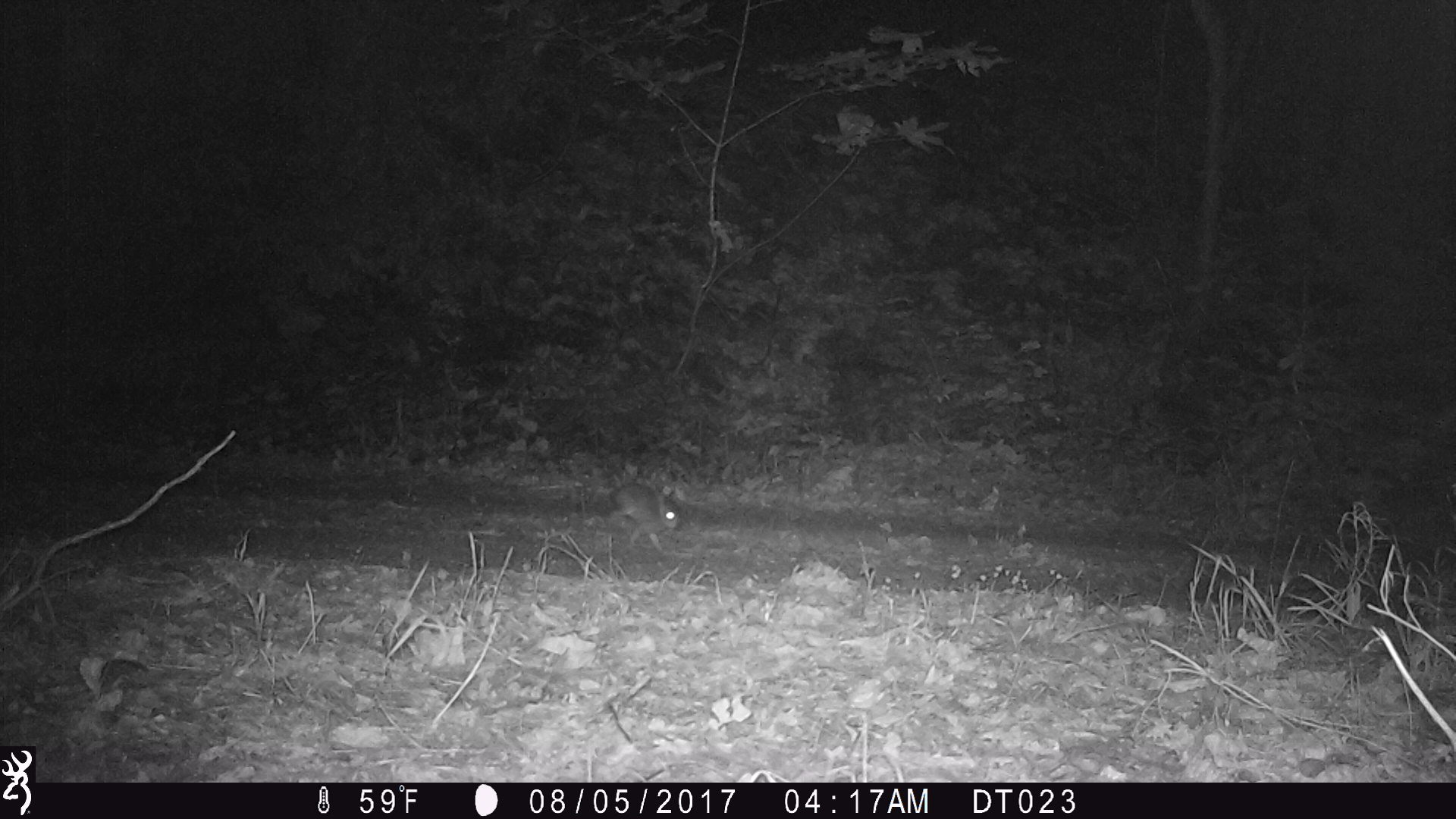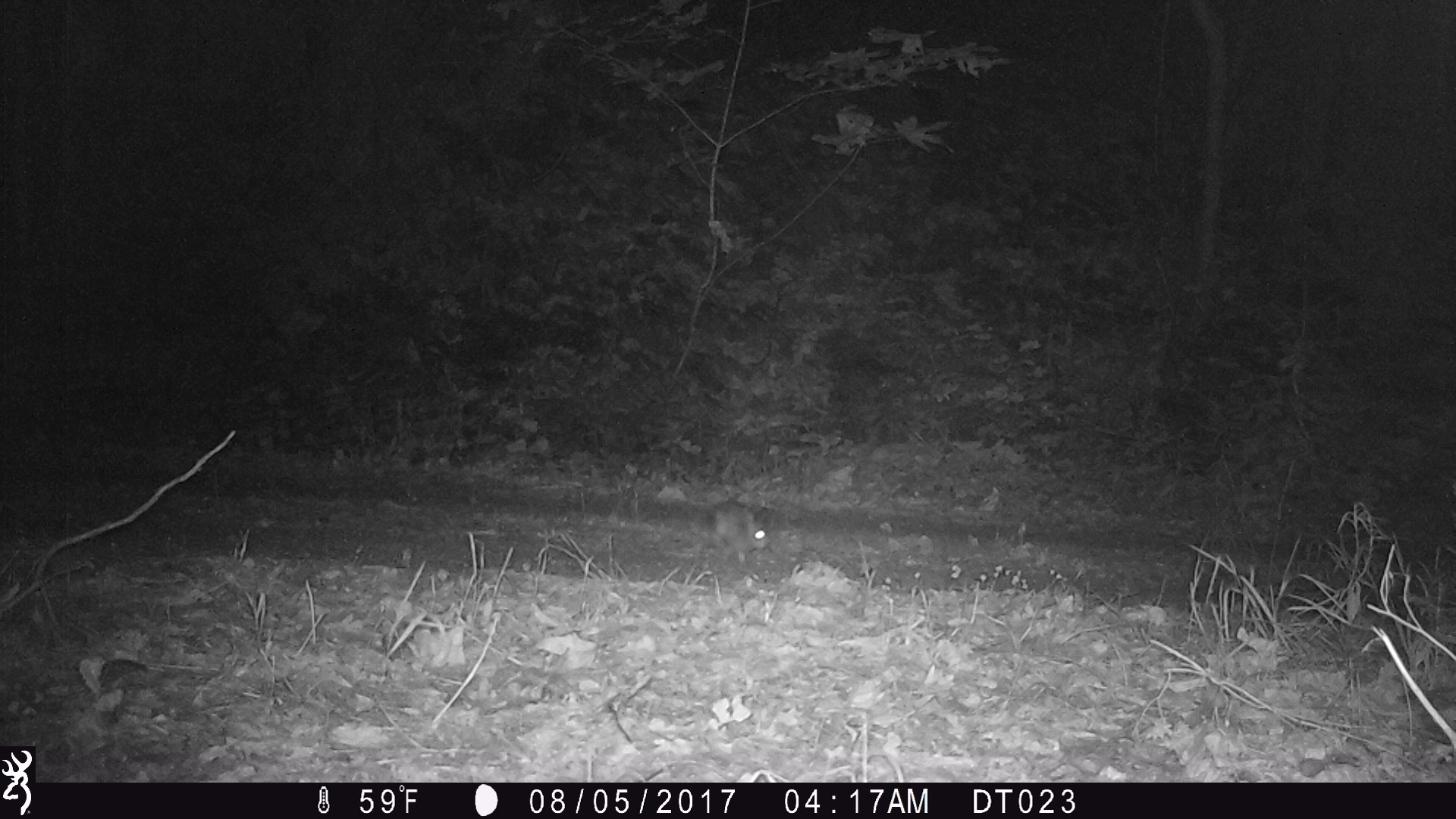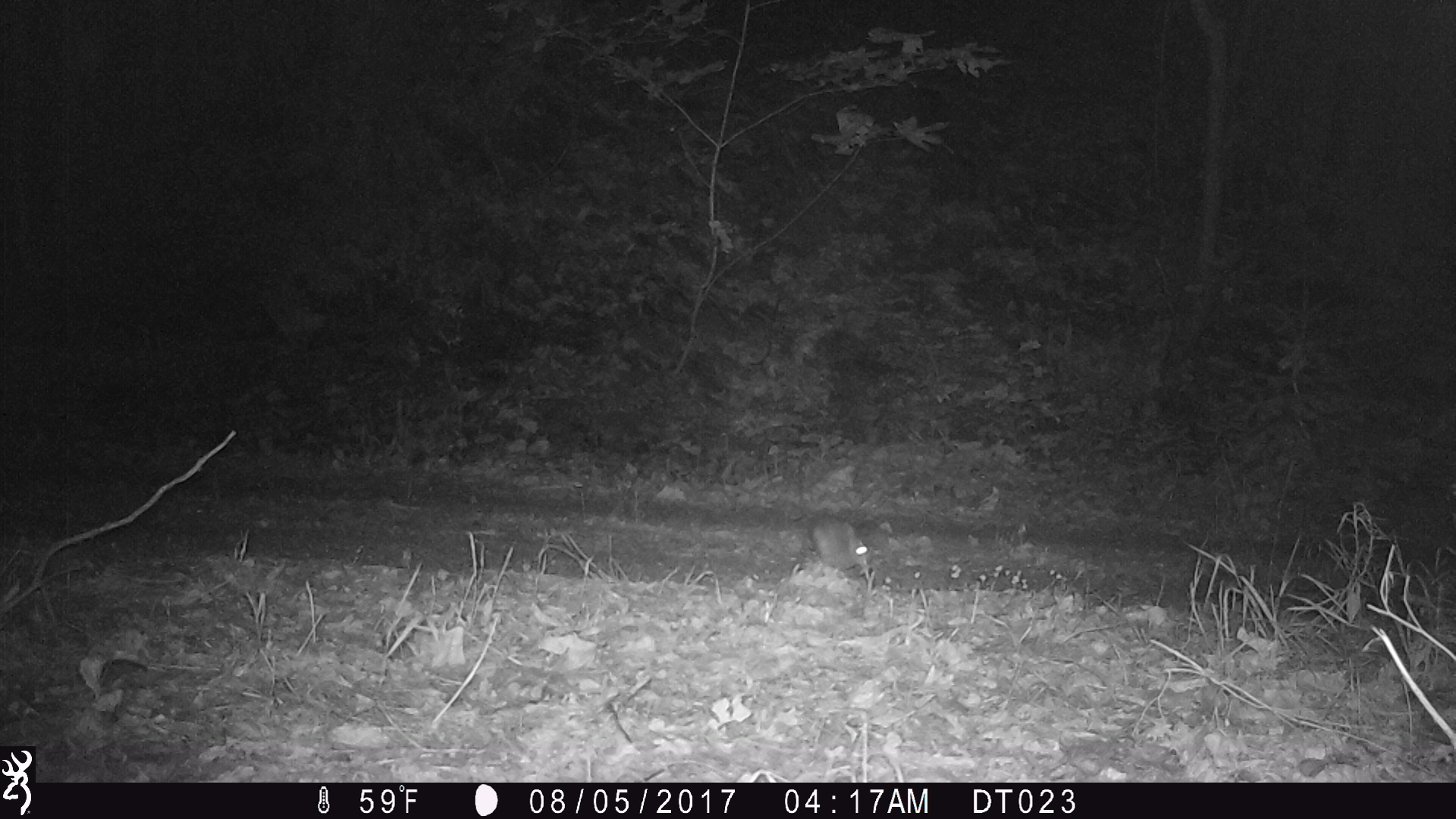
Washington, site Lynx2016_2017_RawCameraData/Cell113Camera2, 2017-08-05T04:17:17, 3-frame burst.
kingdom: Animalia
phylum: Chordata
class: Mammalia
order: Lagomorpha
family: Leporidae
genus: Lepus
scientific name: Lepus americanus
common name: snowshoe hare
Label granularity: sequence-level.